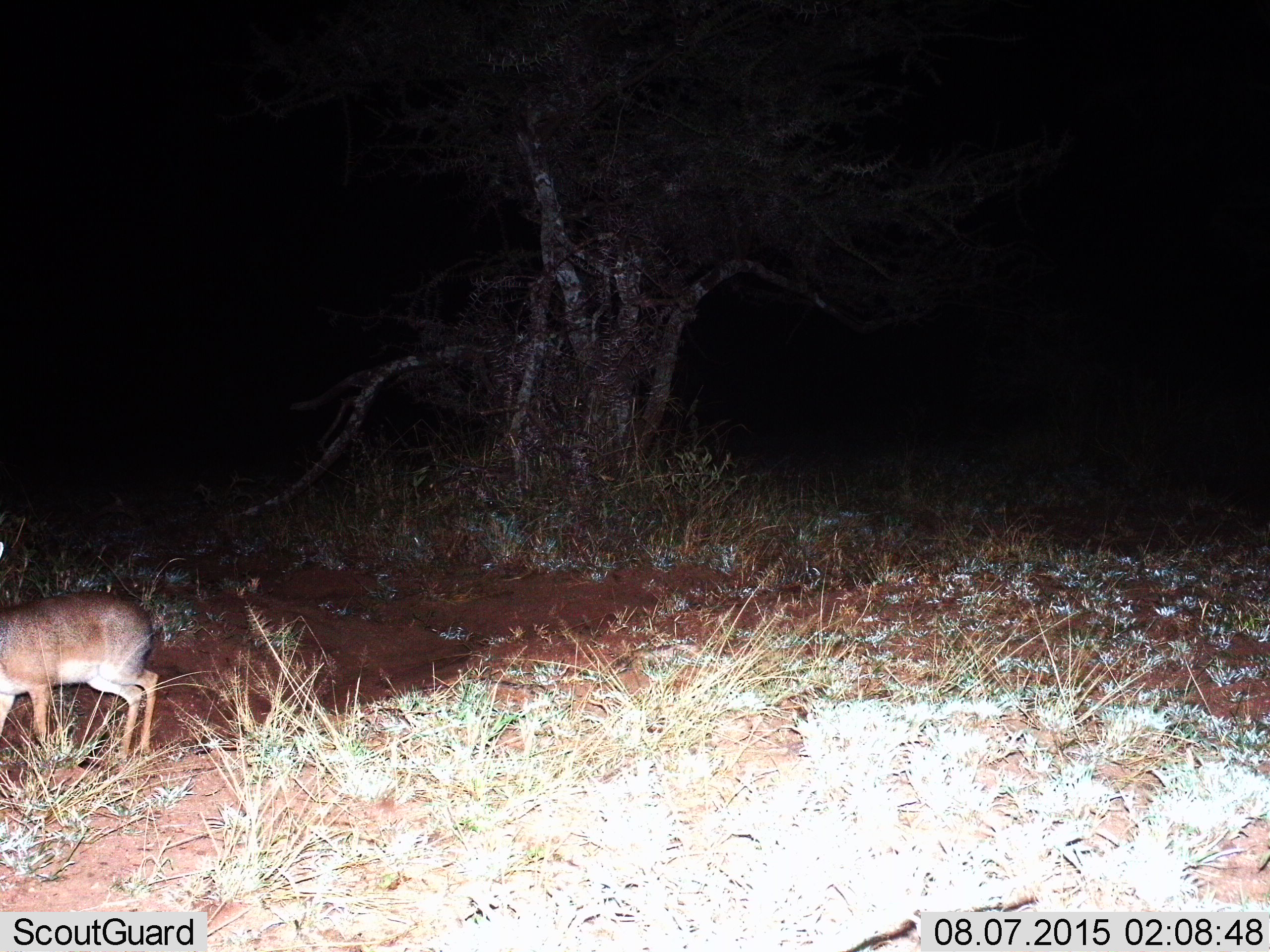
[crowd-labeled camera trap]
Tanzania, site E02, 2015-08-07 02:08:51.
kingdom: Animalia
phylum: Chordata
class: Mammalia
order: Artiodactyla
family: Bovidae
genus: Madoqua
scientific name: Madoqua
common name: dikdik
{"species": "dikdik (Madoqua)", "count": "1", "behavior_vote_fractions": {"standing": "40%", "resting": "0%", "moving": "60%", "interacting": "0%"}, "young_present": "0%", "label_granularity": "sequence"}